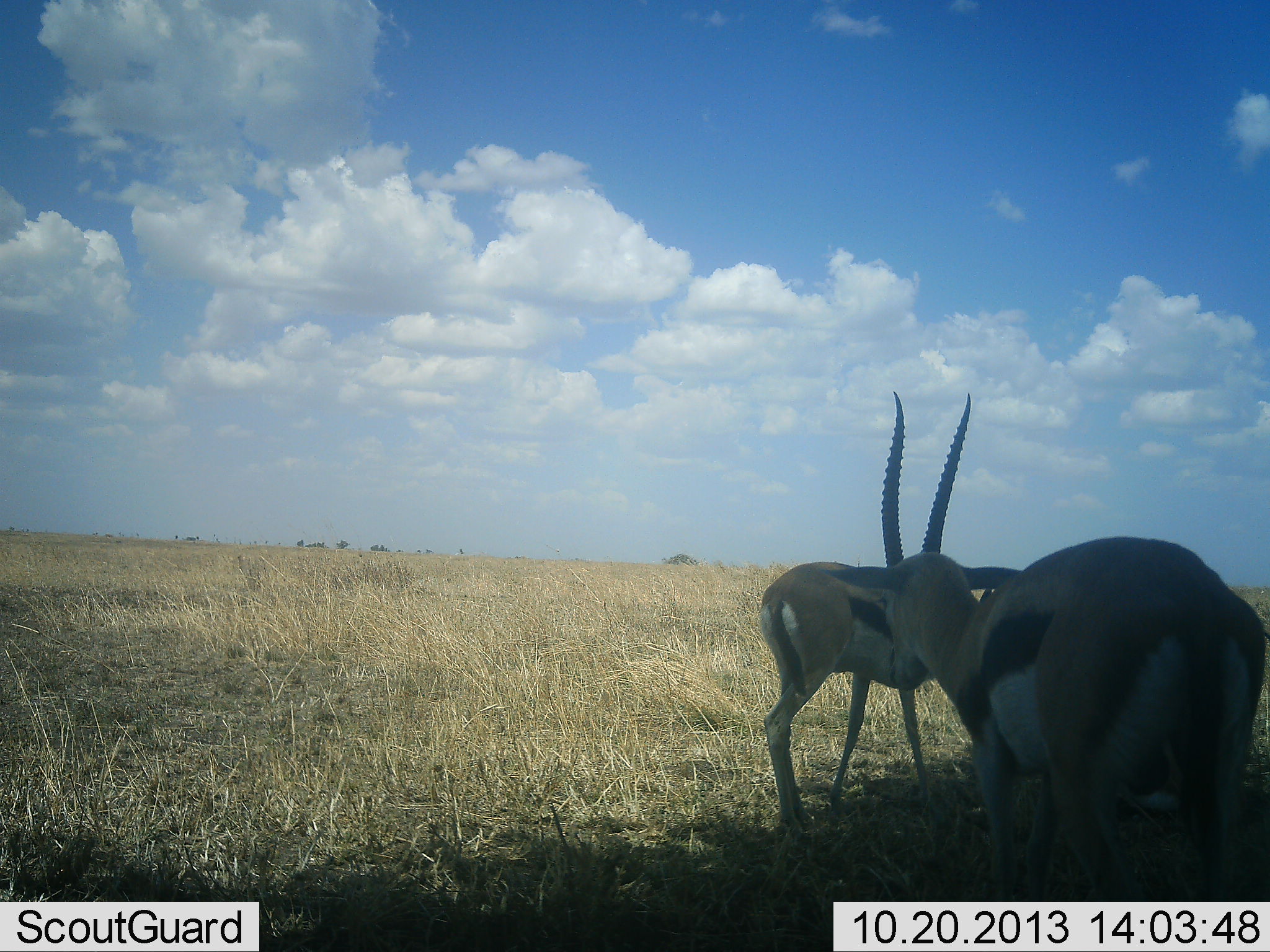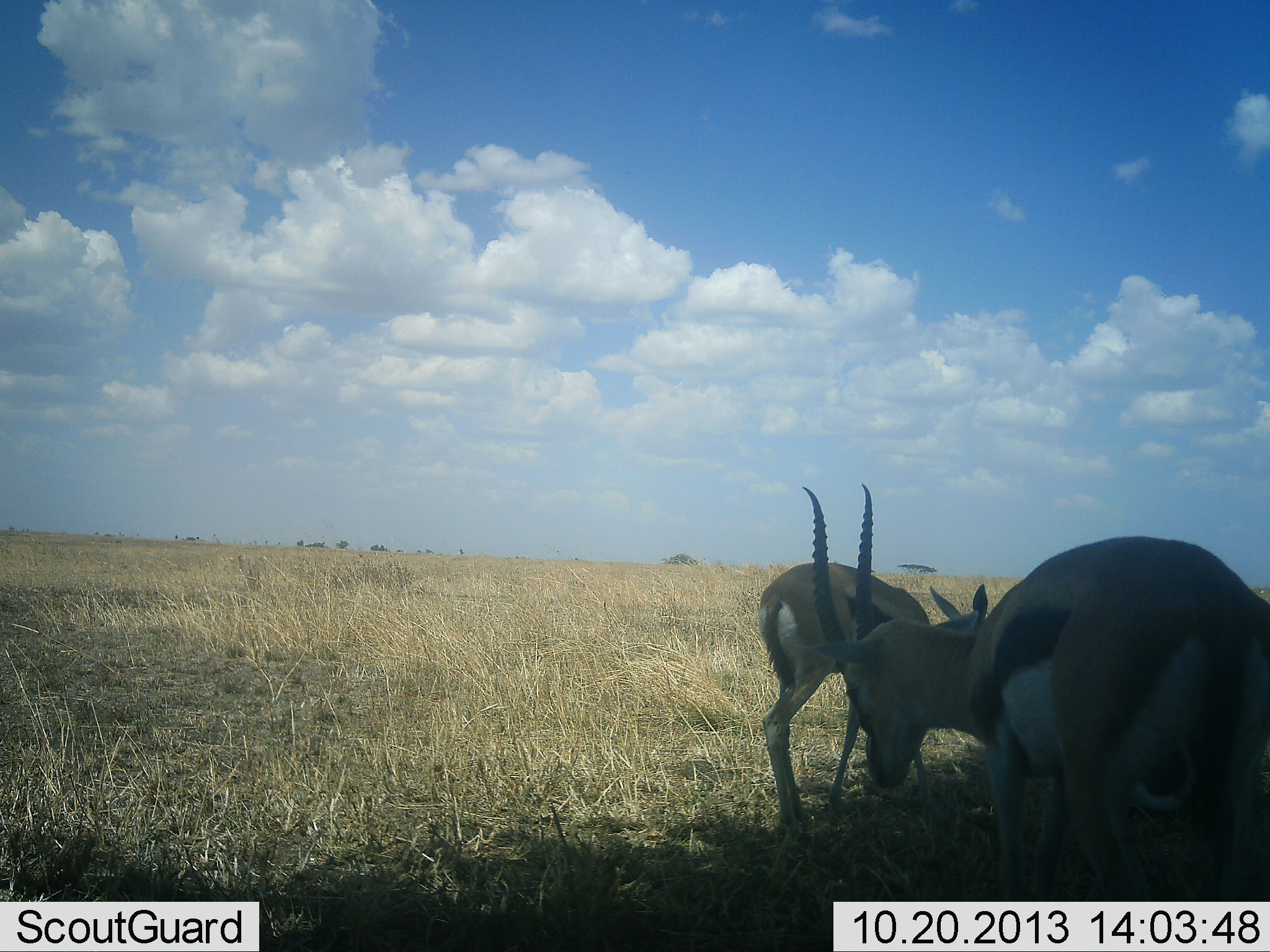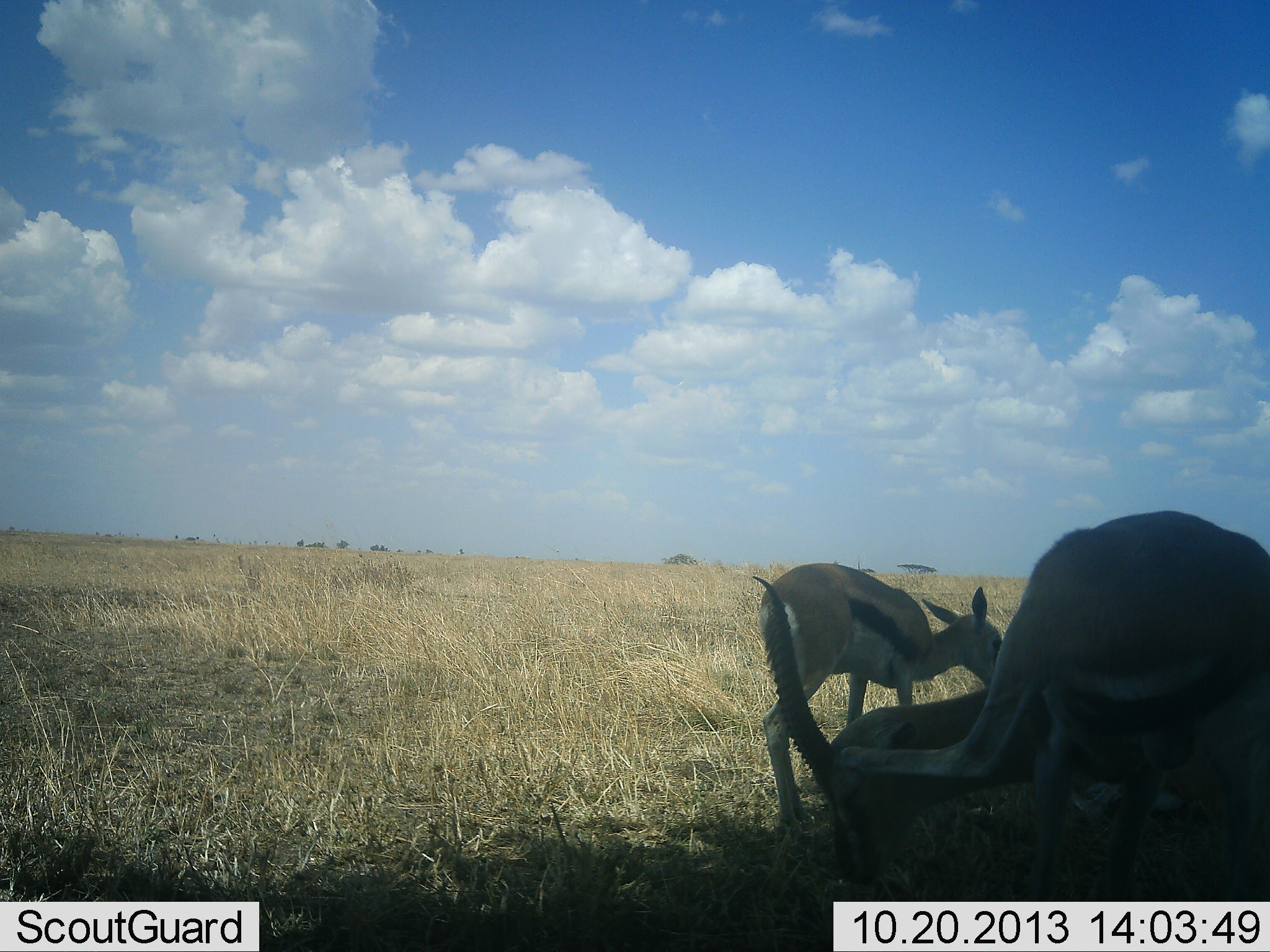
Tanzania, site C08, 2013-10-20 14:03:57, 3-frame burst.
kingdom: Animalia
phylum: Chordata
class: Mammalia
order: Artiodactyla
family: Bovidae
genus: Eudorcas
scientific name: Eudorcas thomsonii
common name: thomson's gazelle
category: gazellethomsons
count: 2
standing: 50%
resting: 7%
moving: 7%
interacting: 3%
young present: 3%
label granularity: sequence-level